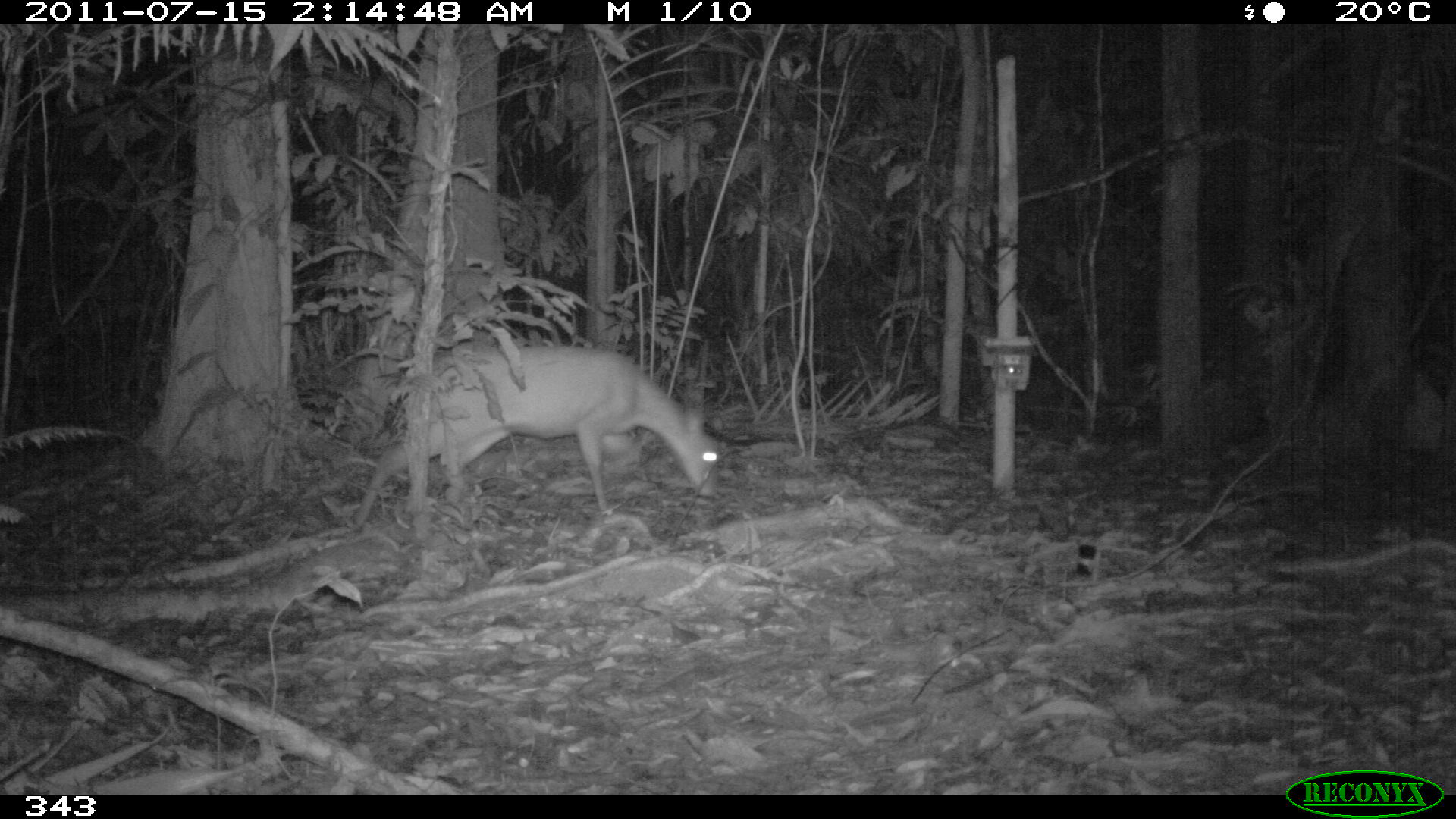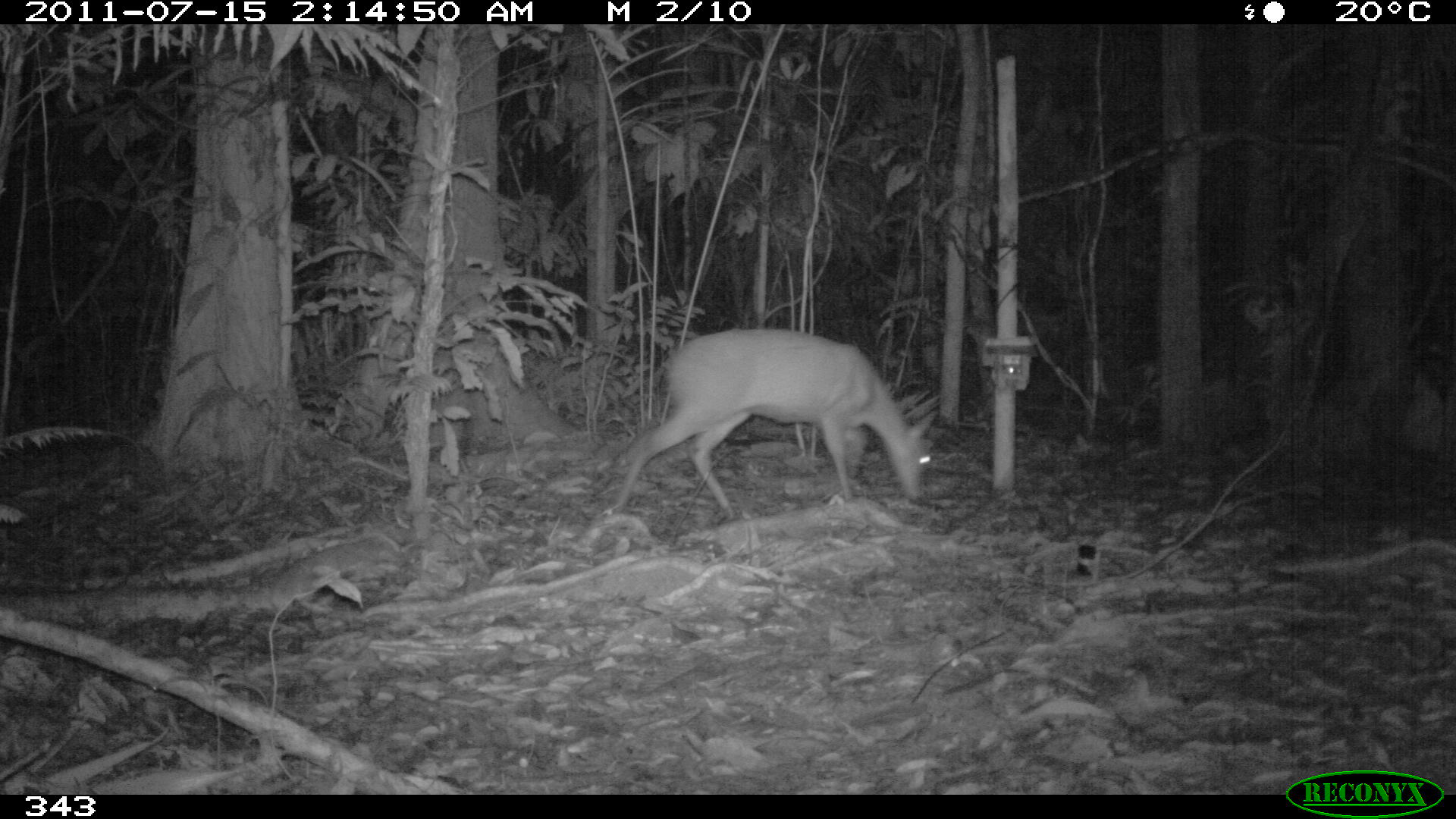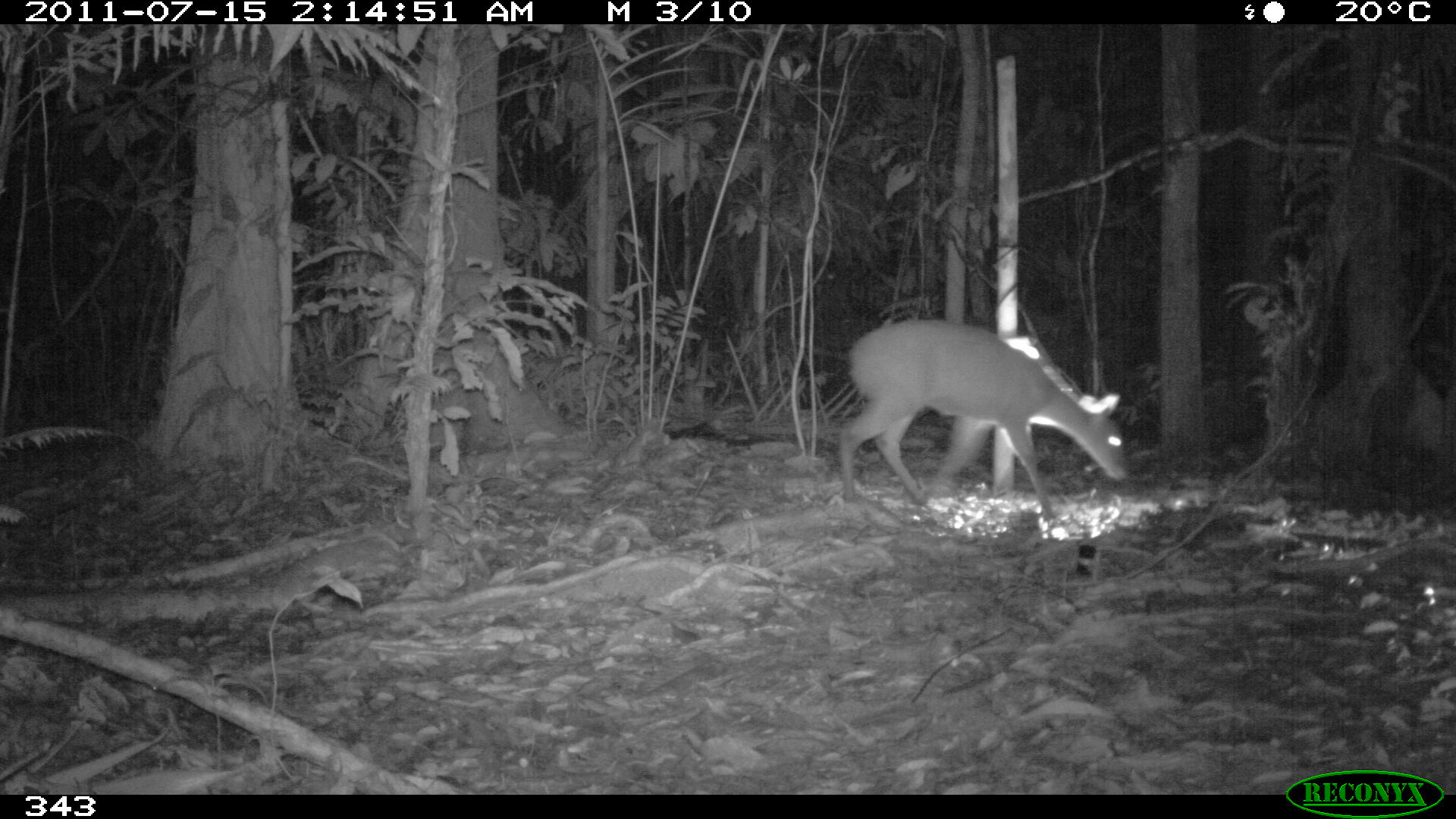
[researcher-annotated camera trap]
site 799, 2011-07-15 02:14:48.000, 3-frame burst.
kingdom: Animalia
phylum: Chordata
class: Mammalia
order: Artiodactyla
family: Cervidae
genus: Mazama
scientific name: Mazama americana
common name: red brocket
Mazama americana (red brocket).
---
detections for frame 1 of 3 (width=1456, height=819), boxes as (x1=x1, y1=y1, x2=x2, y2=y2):
mazama americana: (x1=352, y1=344, x2=724, y2=525)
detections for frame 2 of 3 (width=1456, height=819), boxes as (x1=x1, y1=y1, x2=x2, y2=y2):
mazama americana: (x1=613, y1=331, x2=929, y2=511)